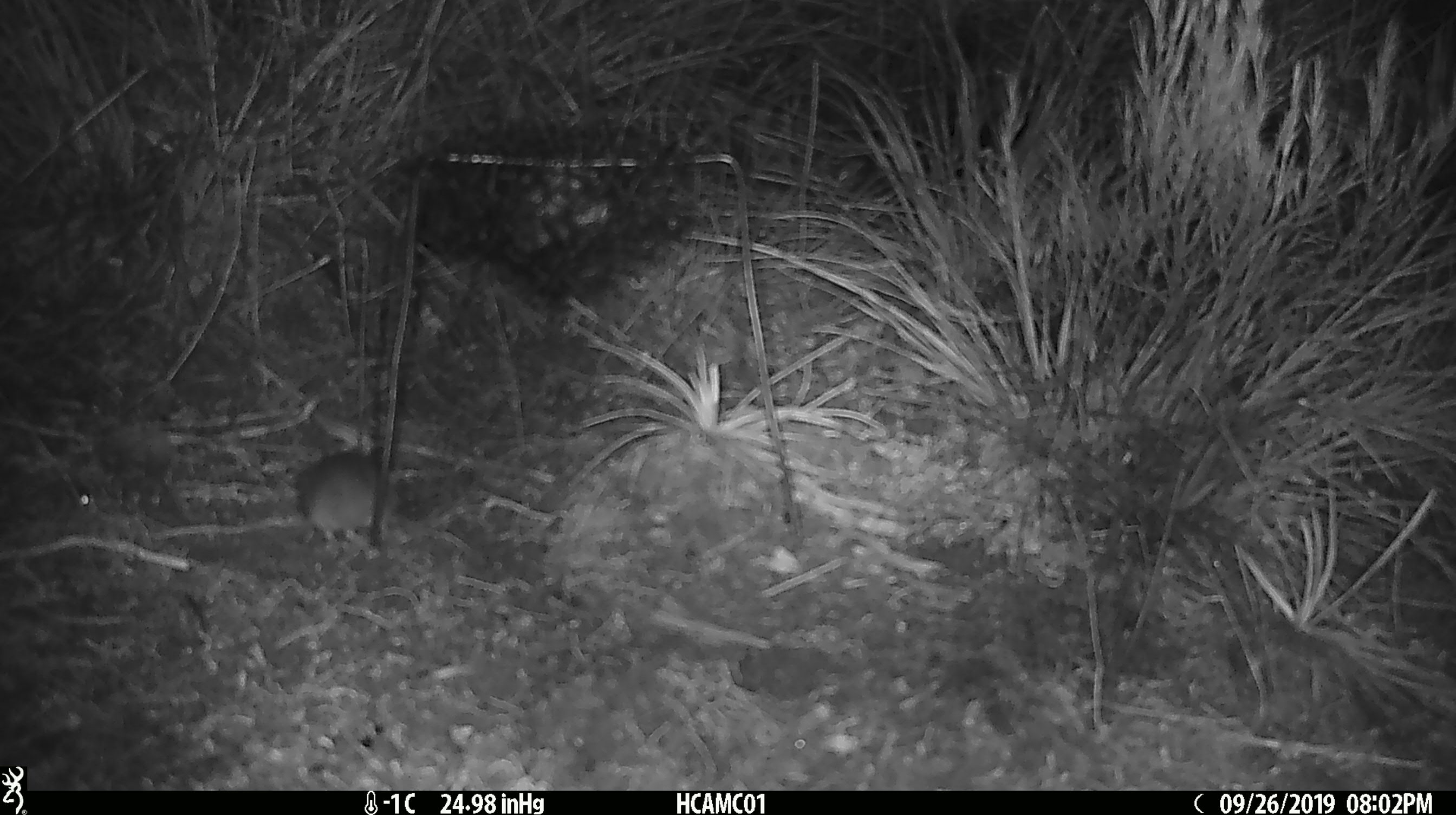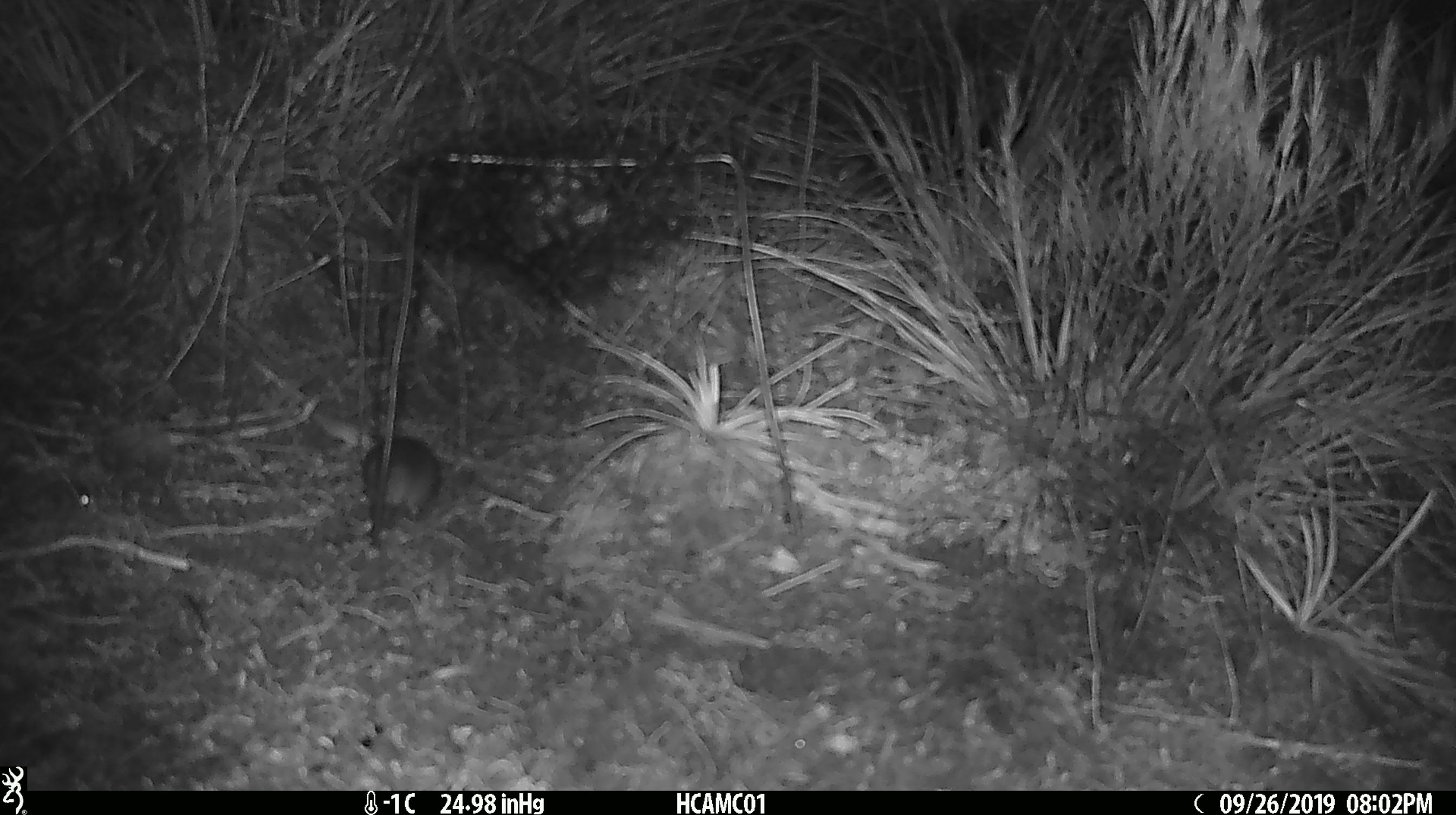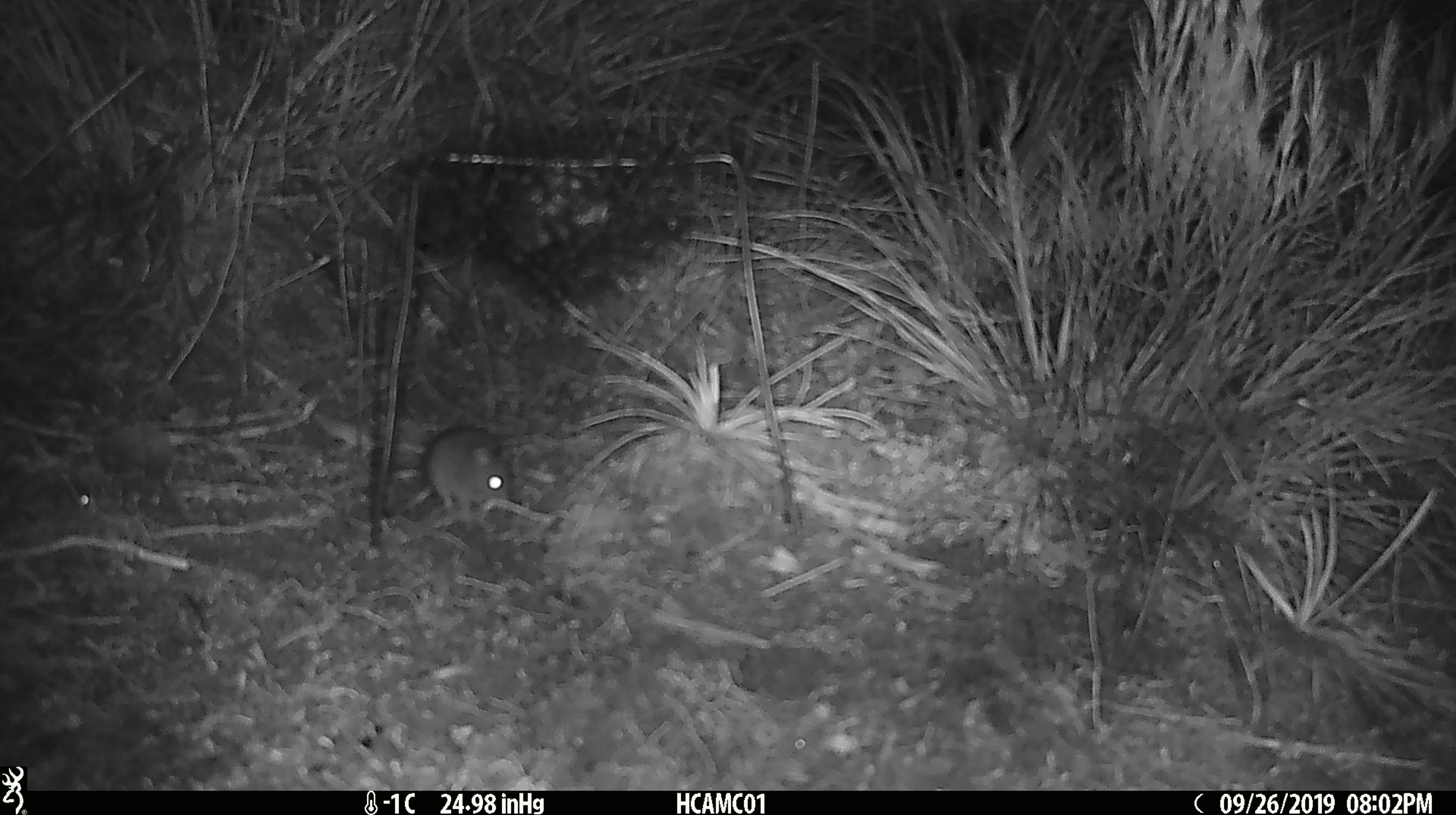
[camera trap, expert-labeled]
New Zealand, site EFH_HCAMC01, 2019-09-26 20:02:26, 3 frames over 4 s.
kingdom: Animalia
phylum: Chordata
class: Mammalia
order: Rodentia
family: Muridae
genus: Mus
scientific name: Mus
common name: mouse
Mouse (Mus).